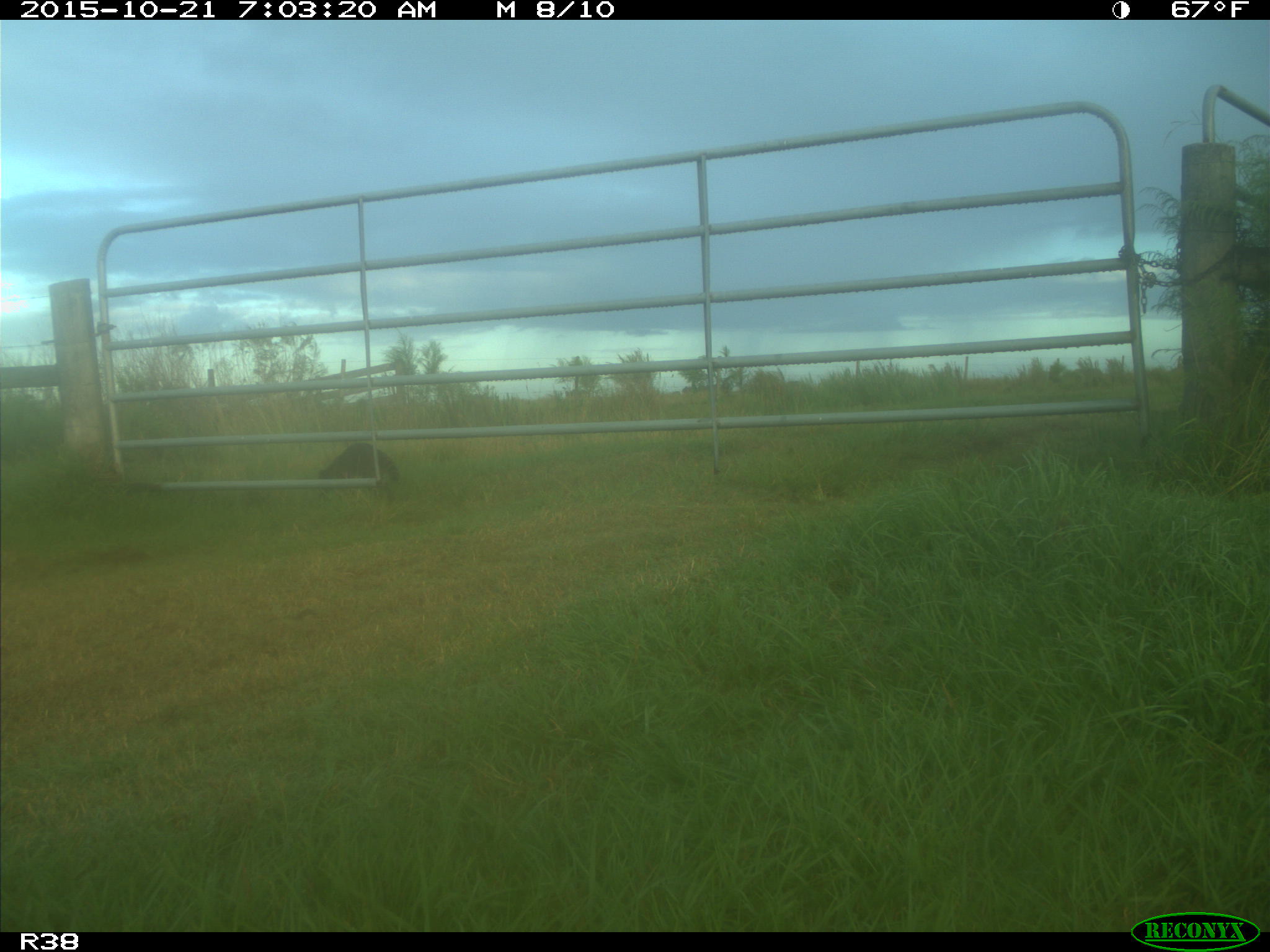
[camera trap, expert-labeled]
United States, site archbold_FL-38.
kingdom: Animalia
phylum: Chordata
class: Mammalia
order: Carnivora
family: Procyonidae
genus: Procyon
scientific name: Procyon lotor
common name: common raccoon